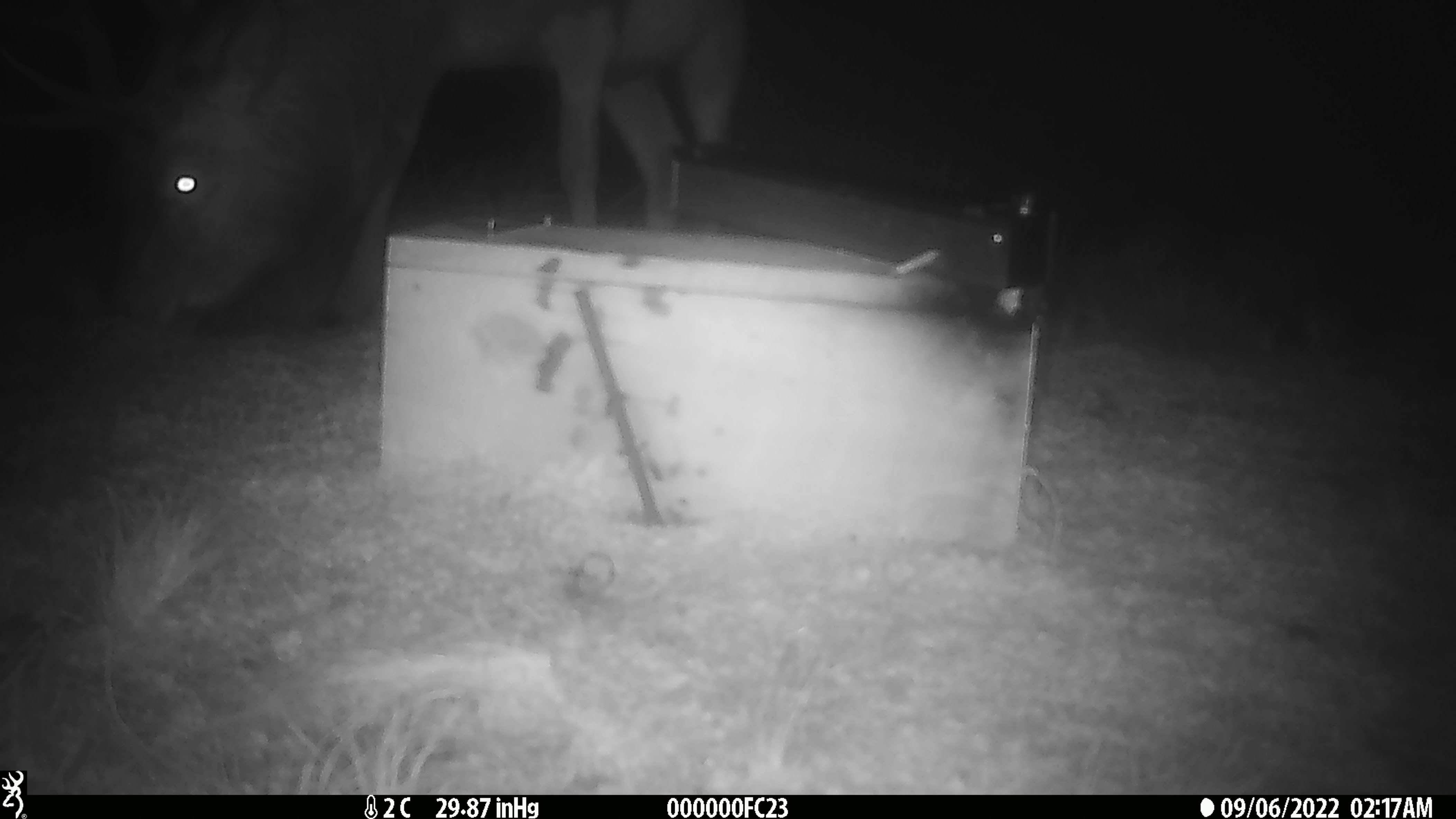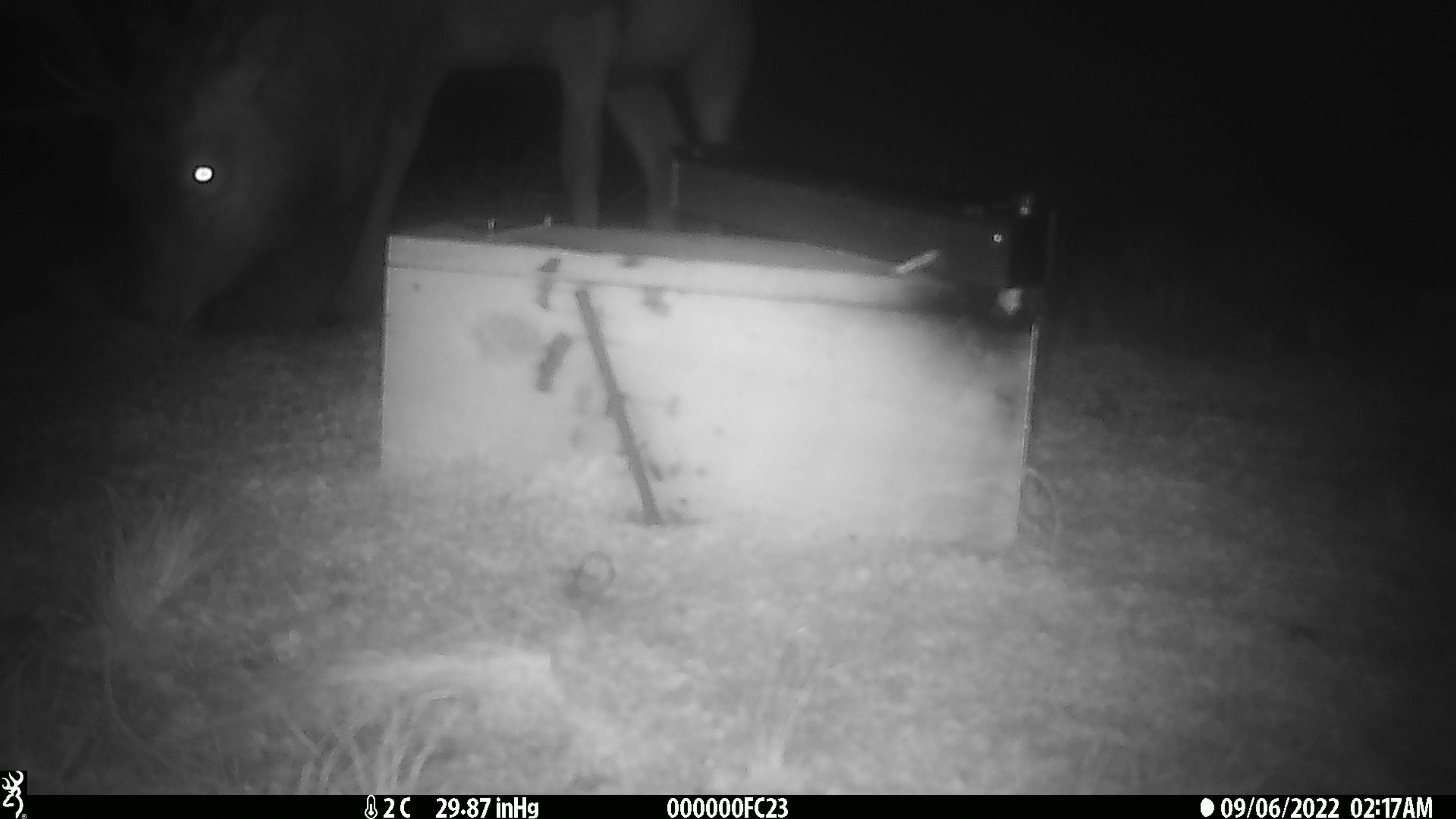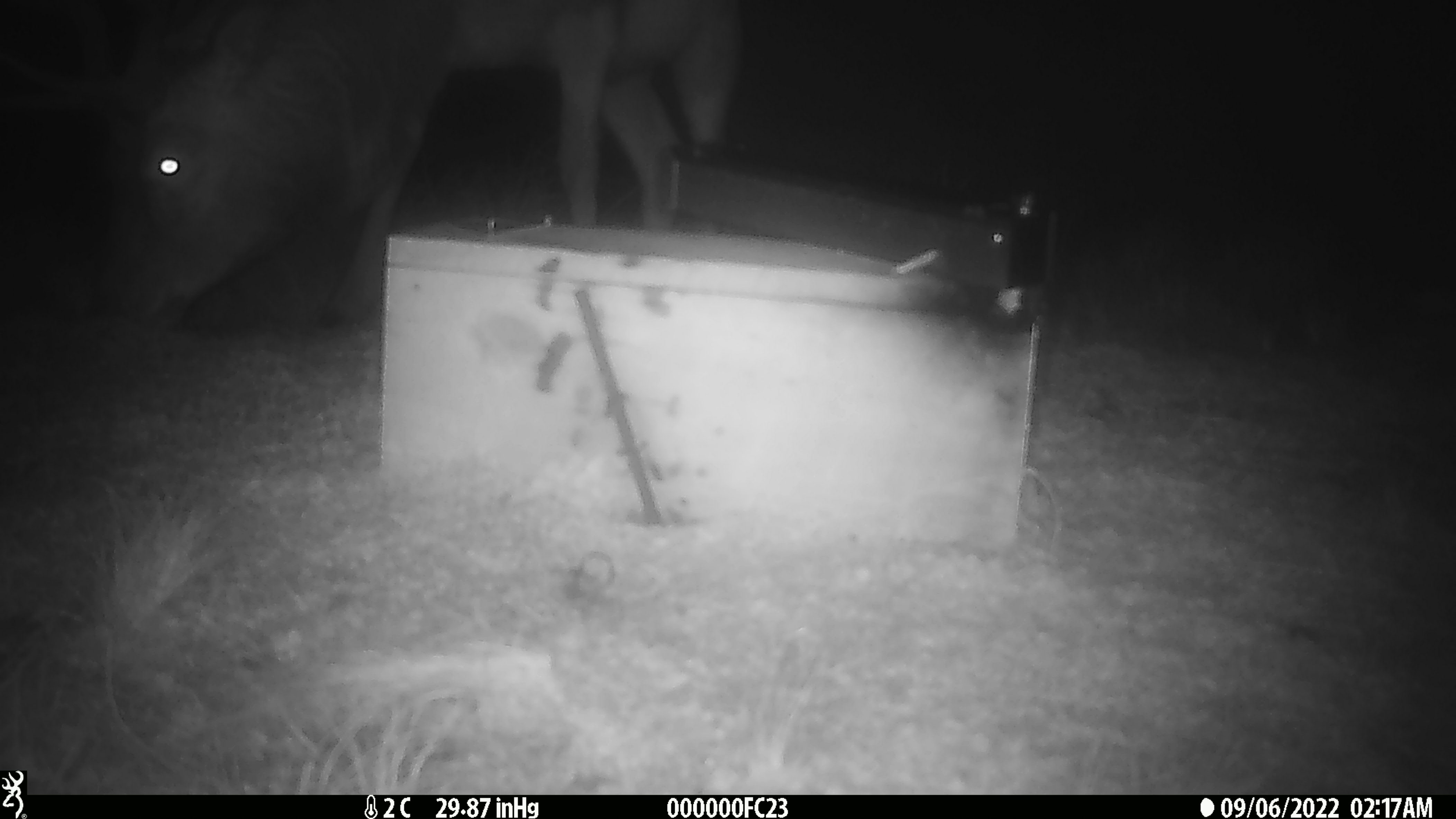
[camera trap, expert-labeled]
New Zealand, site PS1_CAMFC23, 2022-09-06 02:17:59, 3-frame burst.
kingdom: Animalia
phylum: Chordata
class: Mammalia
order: Artiodactyla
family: Cervidae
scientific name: Cervidae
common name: deer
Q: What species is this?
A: Deer (Cervidae).